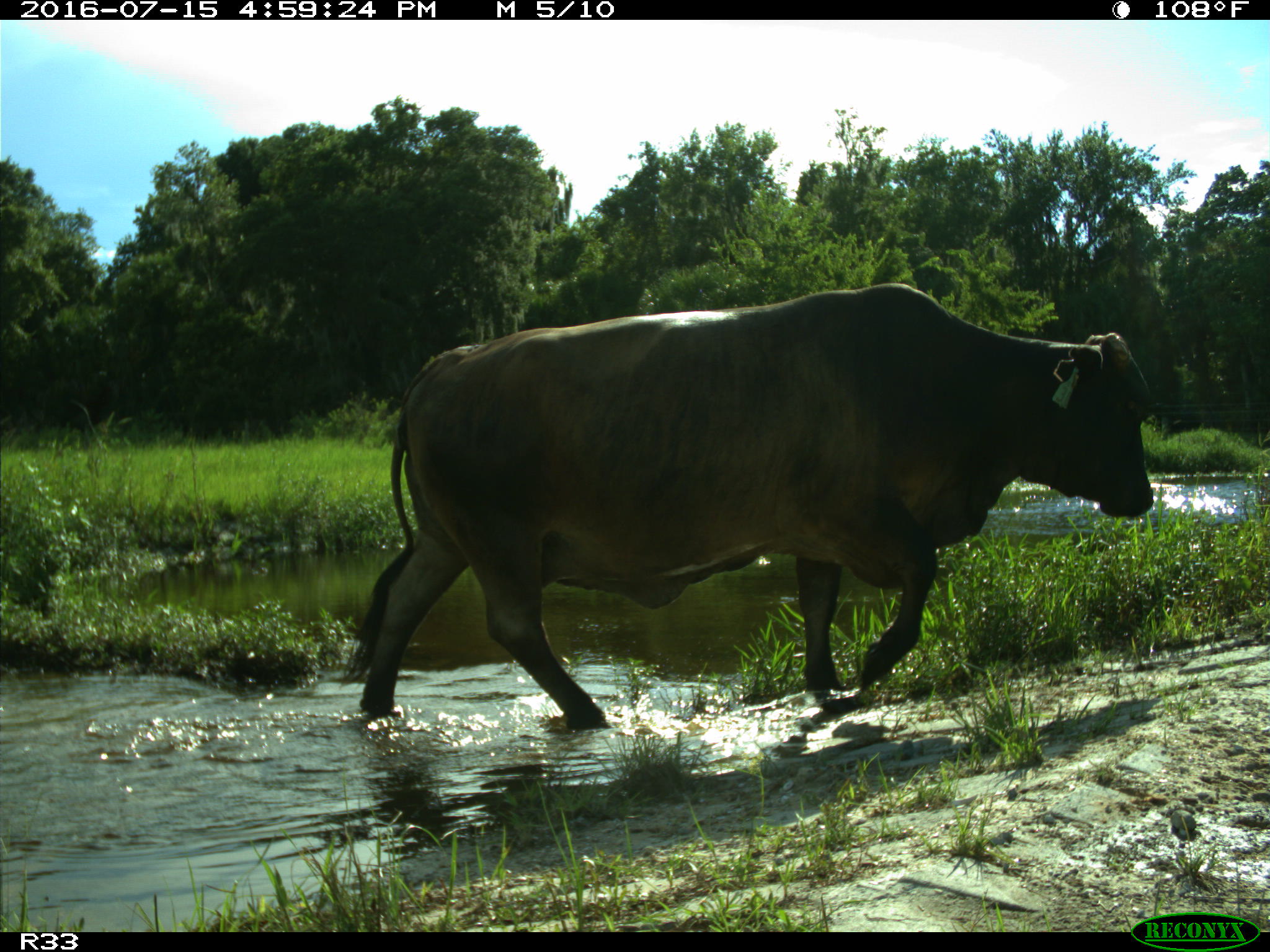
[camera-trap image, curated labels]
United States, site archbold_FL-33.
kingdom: Animalia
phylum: Chordata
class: Mammalia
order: Artiodactyla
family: Bovidae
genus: Bos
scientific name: Bos taurus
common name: domestic cow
Bos taurus (domestic cow).